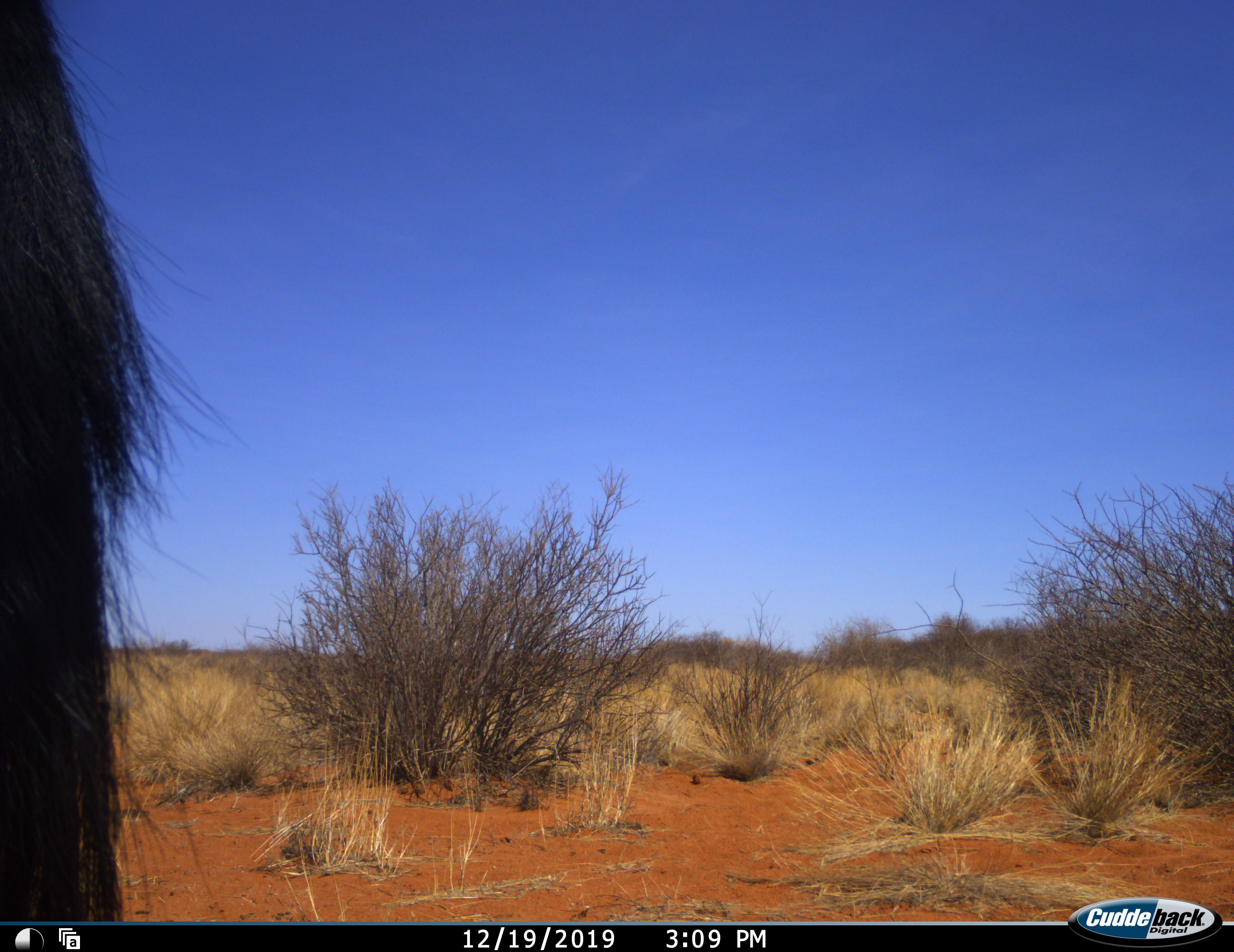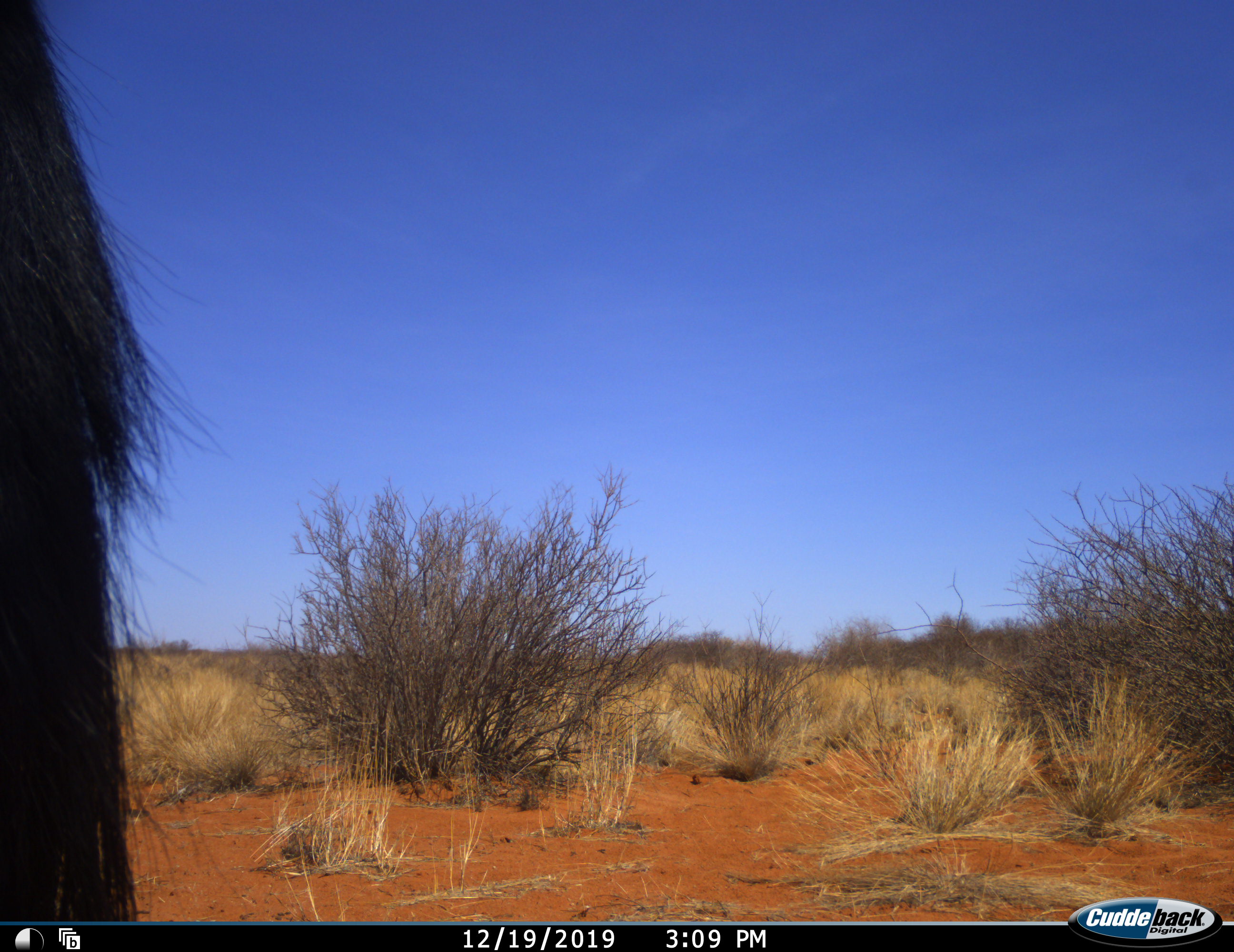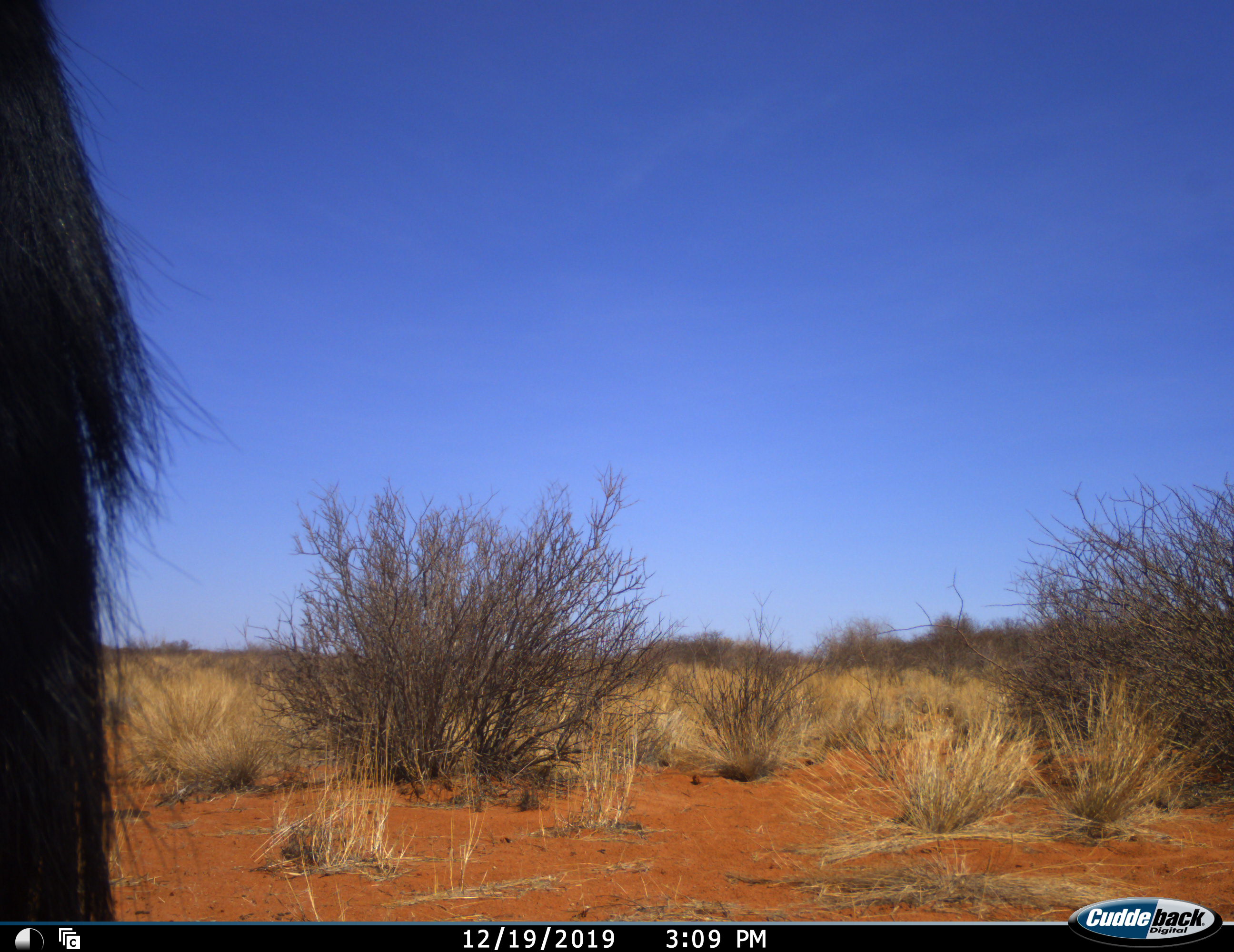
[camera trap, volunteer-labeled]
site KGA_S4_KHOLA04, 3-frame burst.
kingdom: Animalia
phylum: Chordata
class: Mammalia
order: Artiodactyla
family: Bovidae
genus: Oryx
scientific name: Oryx gazella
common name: gemsbok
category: oryx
Oryx (gemsbok) (Oryx gazella), count 1. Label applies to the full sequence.